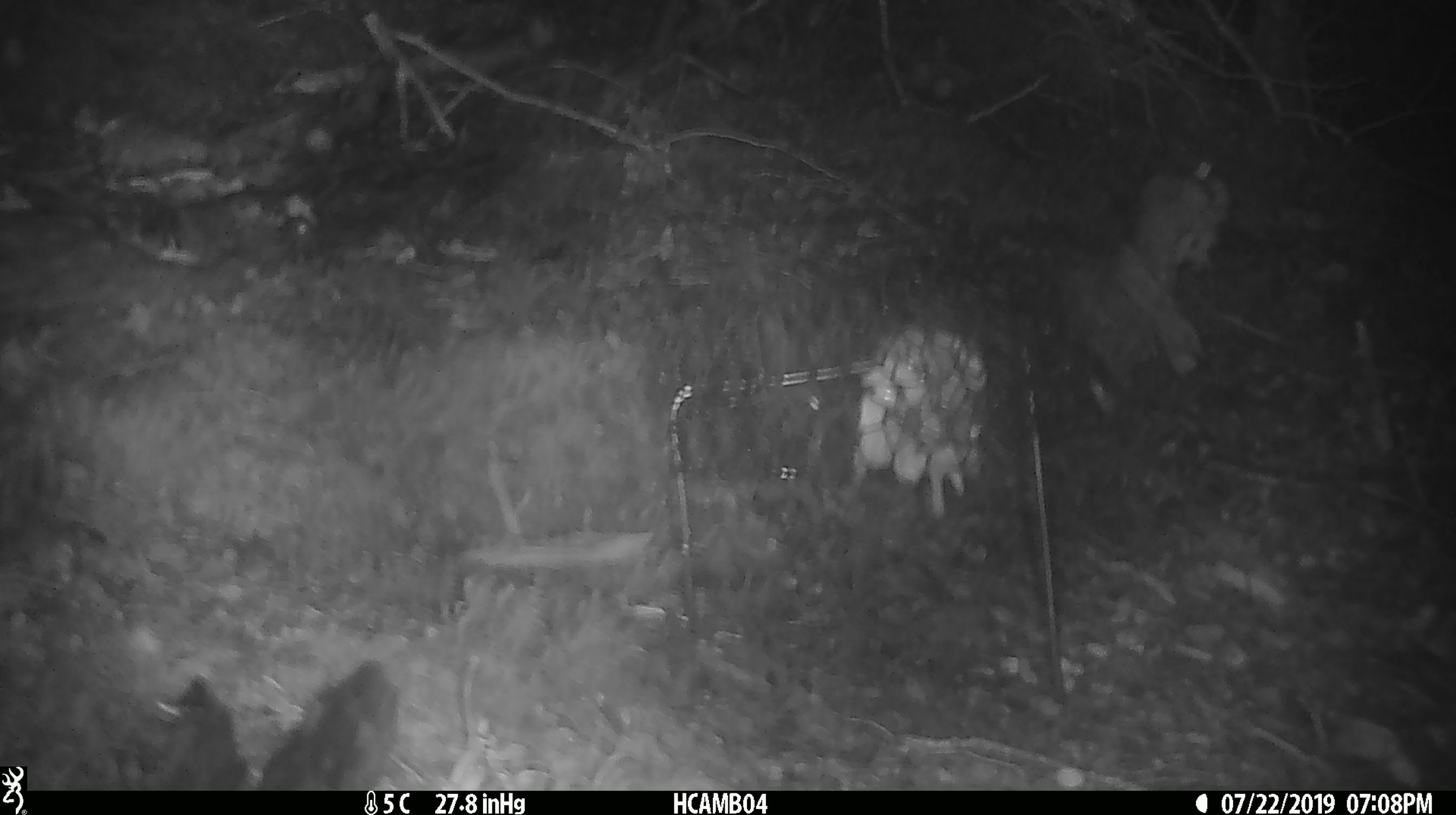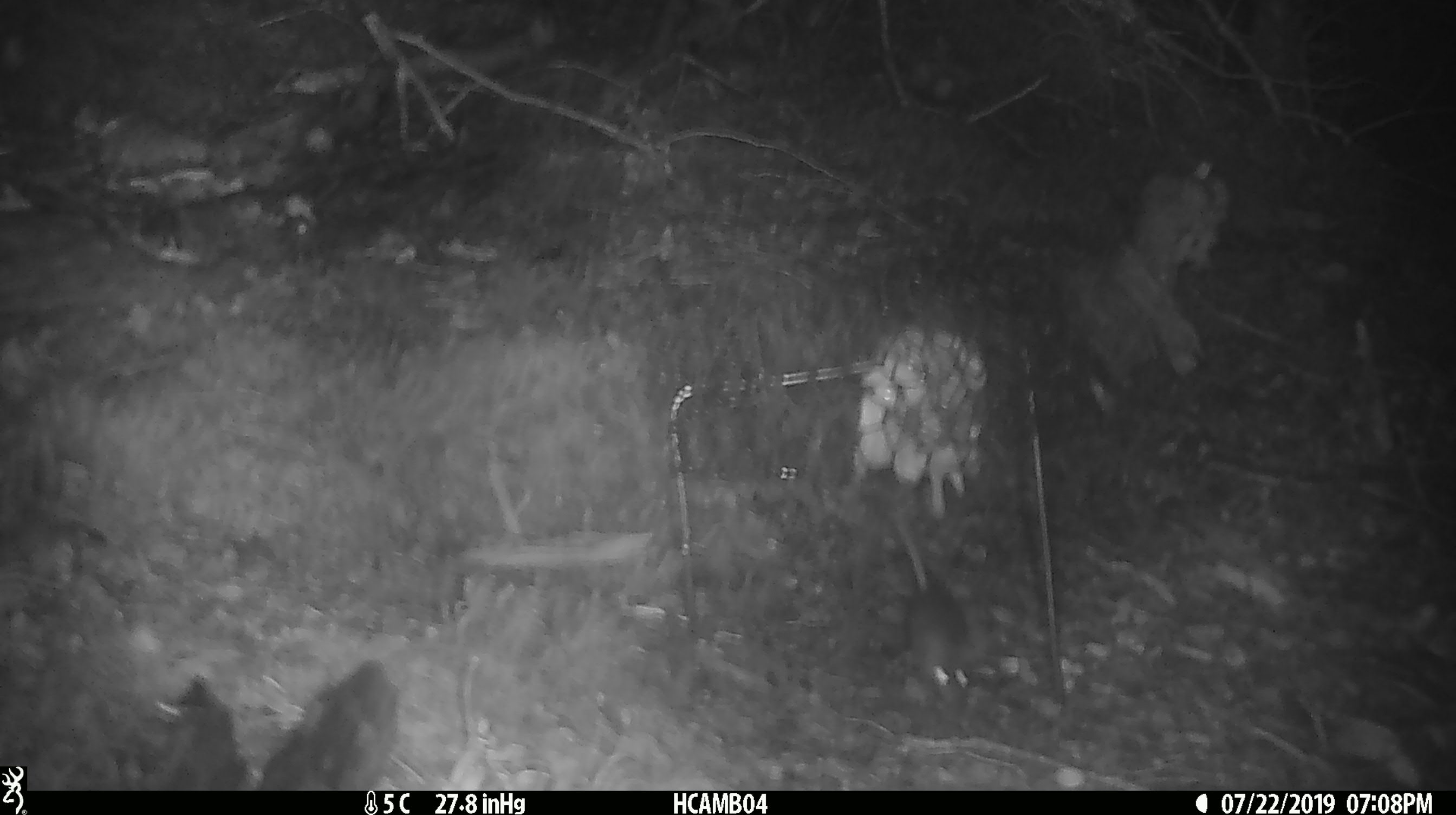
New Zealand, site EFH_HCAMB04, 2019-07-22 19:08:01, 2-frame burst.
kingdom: Animalia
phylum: Chordata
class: Mammalia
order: Rodentia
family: Muridae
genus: Mus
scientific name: Mus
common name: mouse